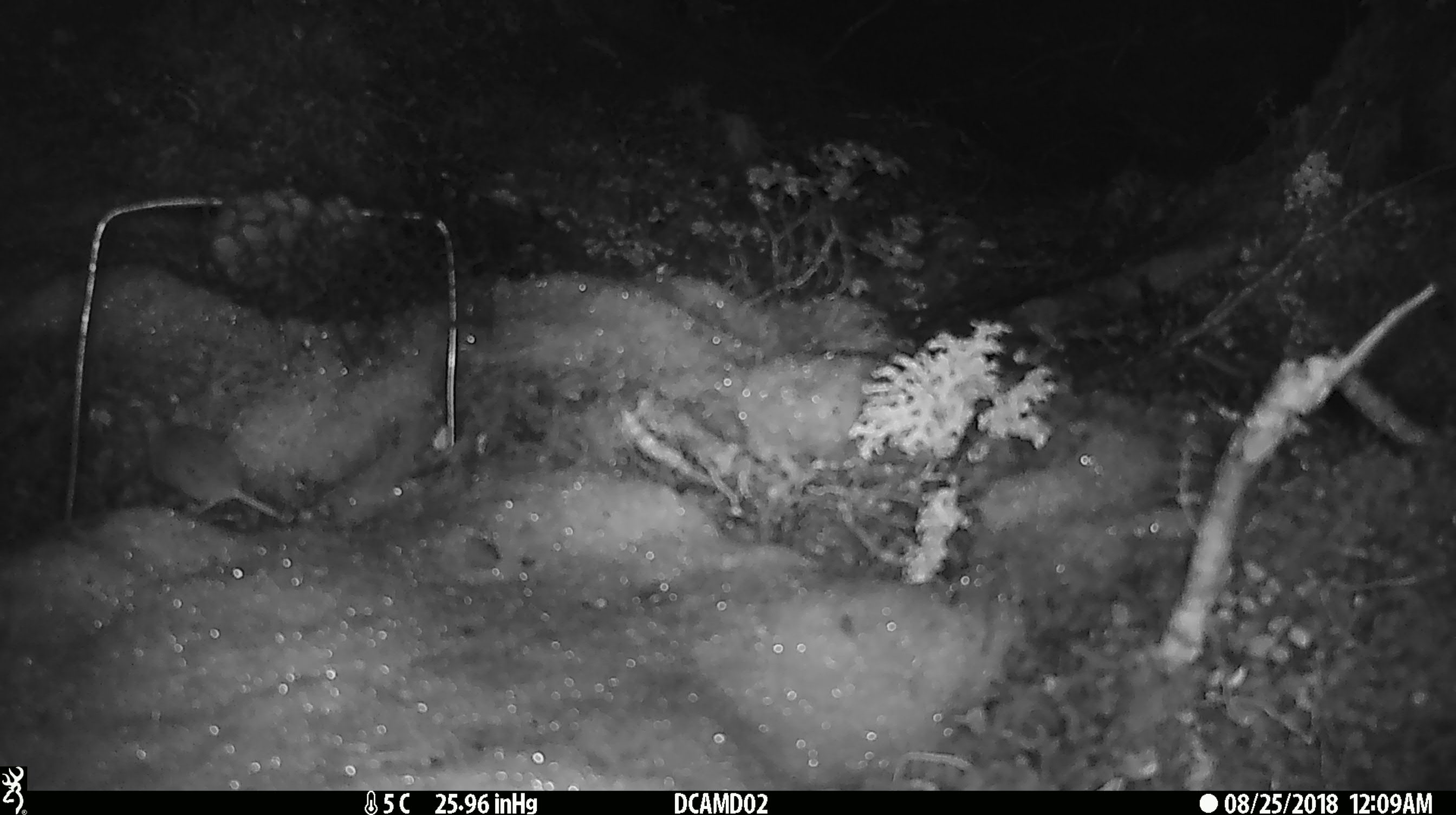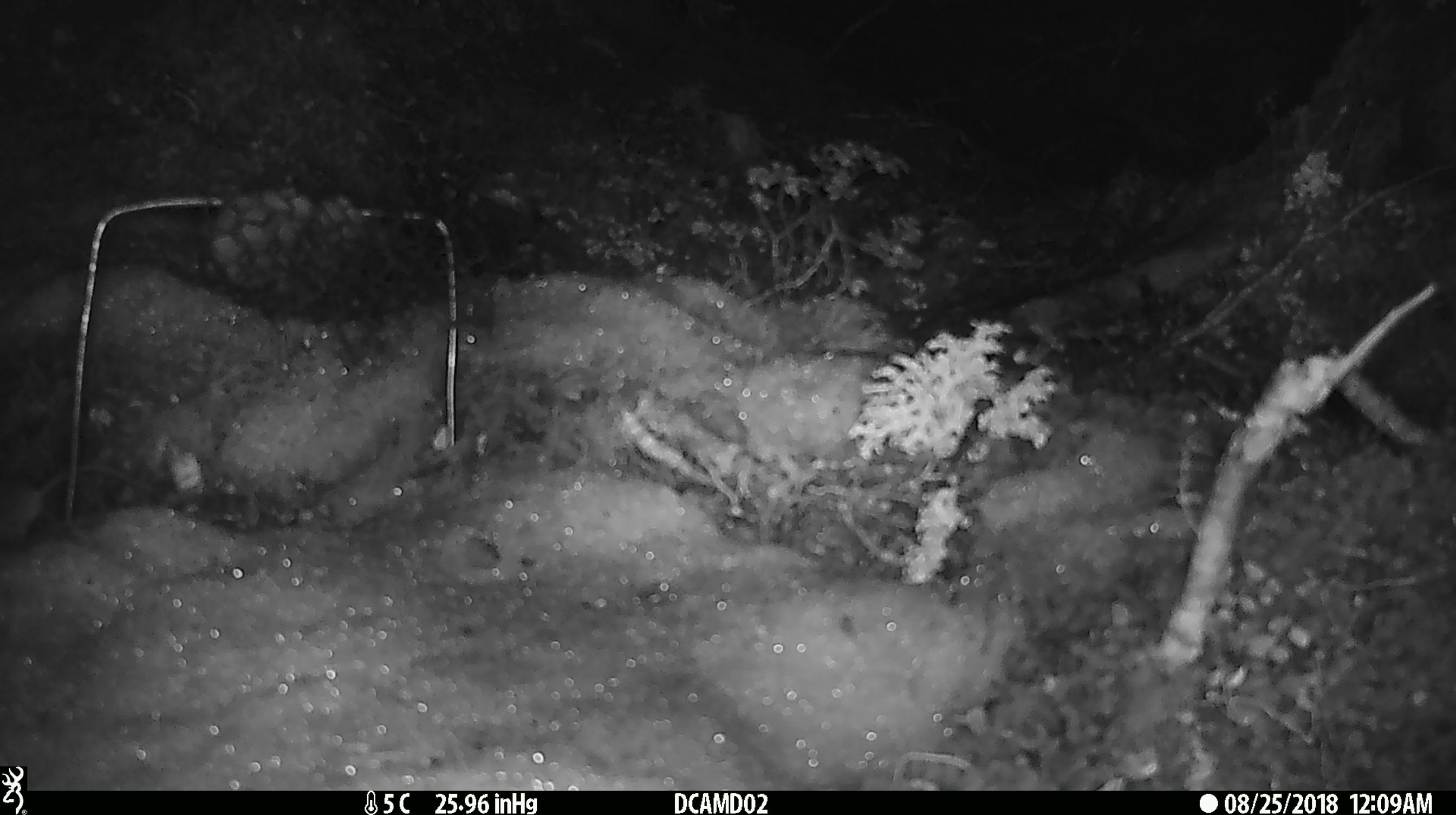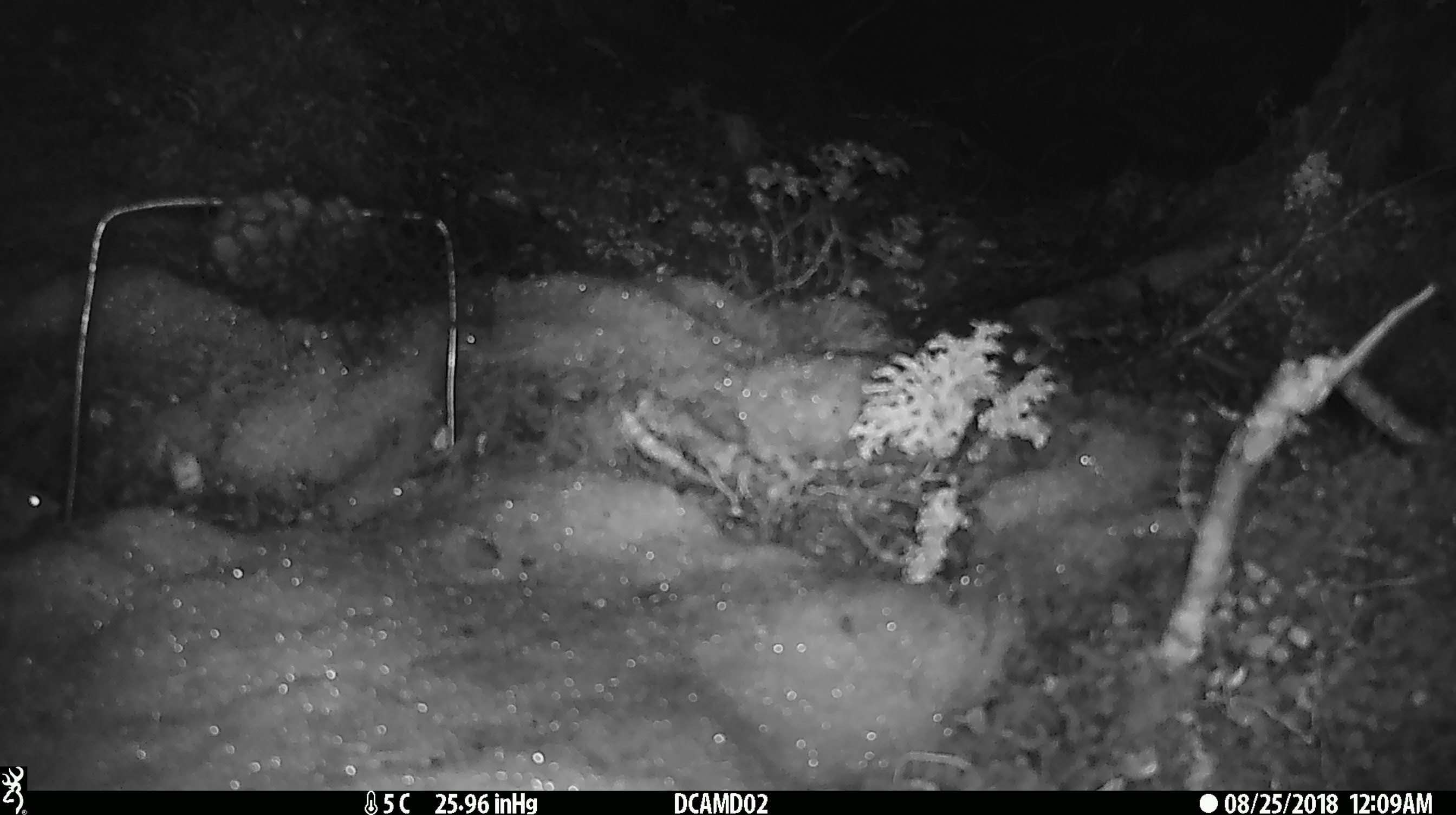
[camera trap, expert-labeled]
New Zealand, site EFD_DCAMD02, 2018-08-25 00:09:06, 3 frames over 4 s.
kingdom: Animalia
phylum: Chordata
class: Mammalia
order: Rodentia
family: Muridae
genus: Mus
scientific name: Mus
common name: mouse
Mouse (Mus).